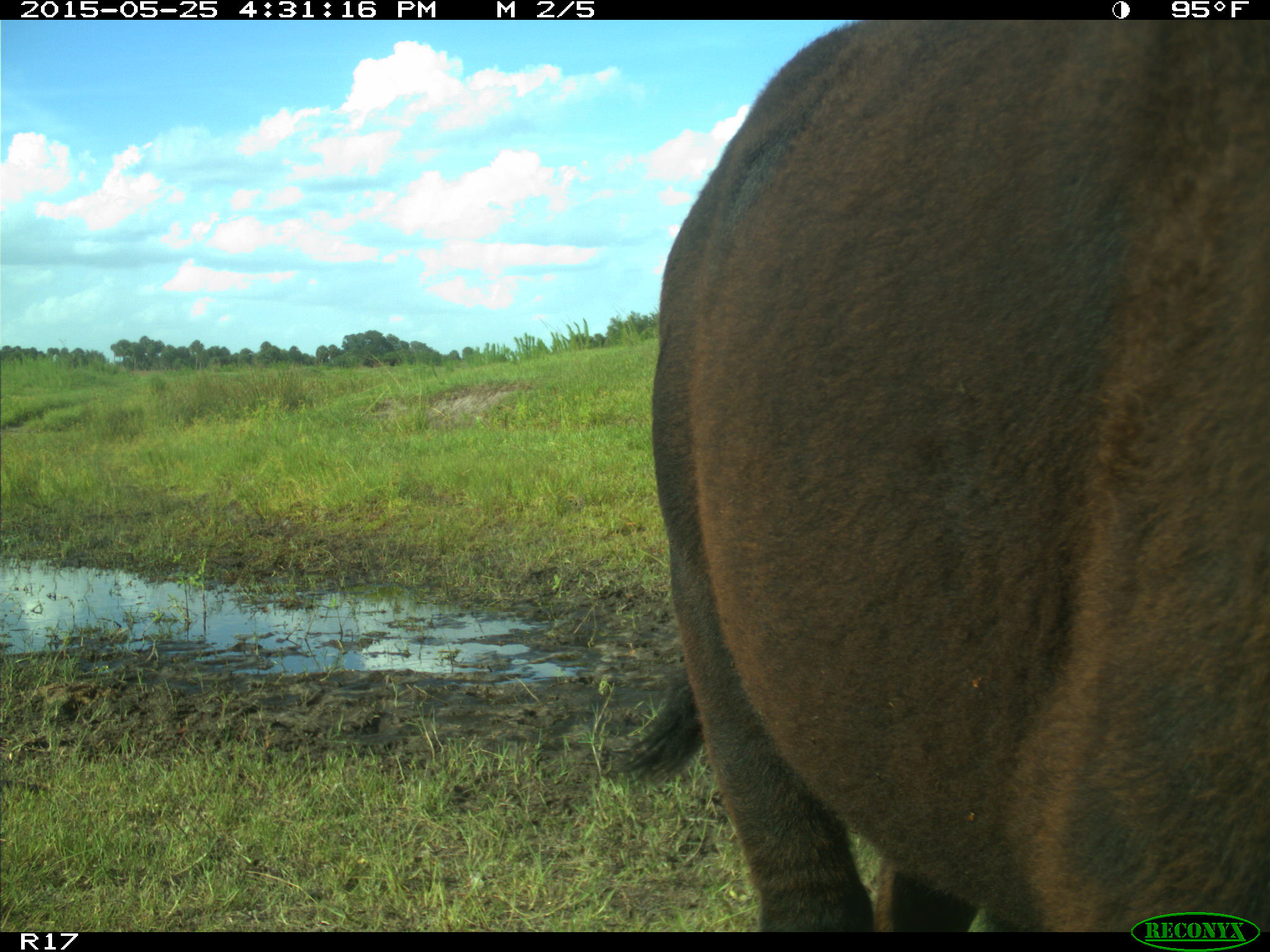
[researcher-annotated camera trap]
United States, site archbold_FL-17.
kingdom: Animalia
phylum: Chordata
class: Mammalia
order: Artiodactyla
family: Bovidae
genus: Bos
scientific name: Bos taurus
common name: domestic cow